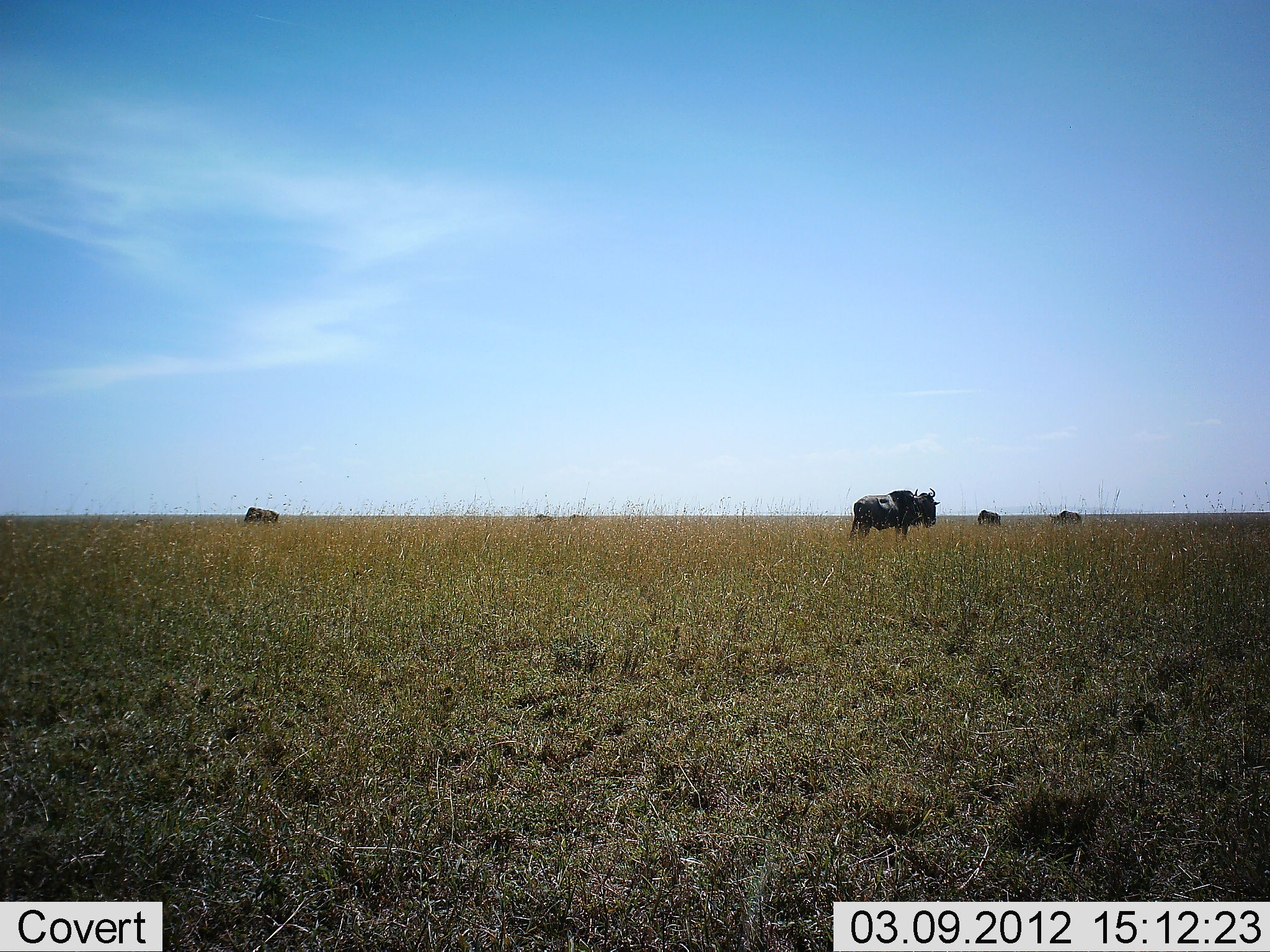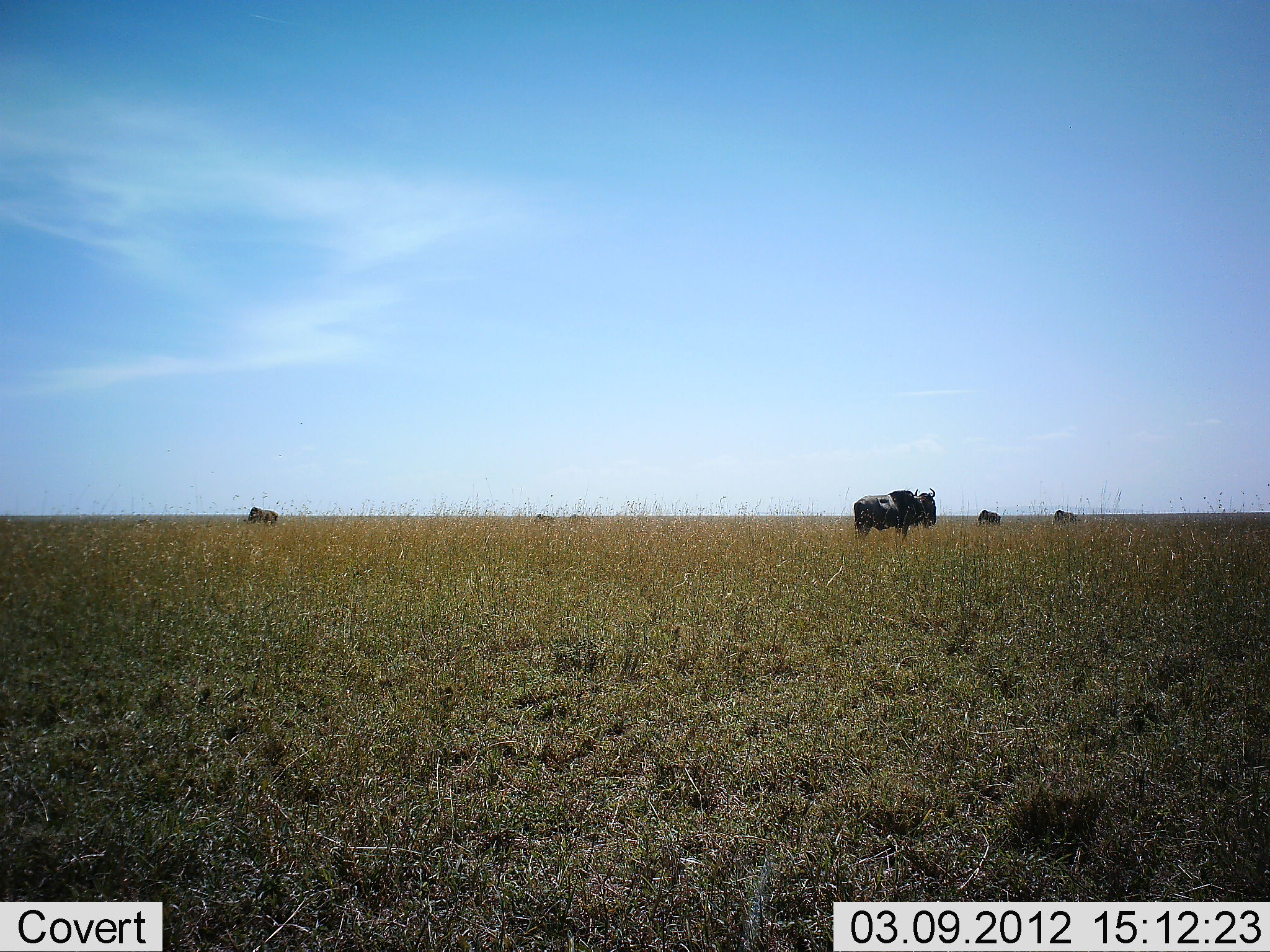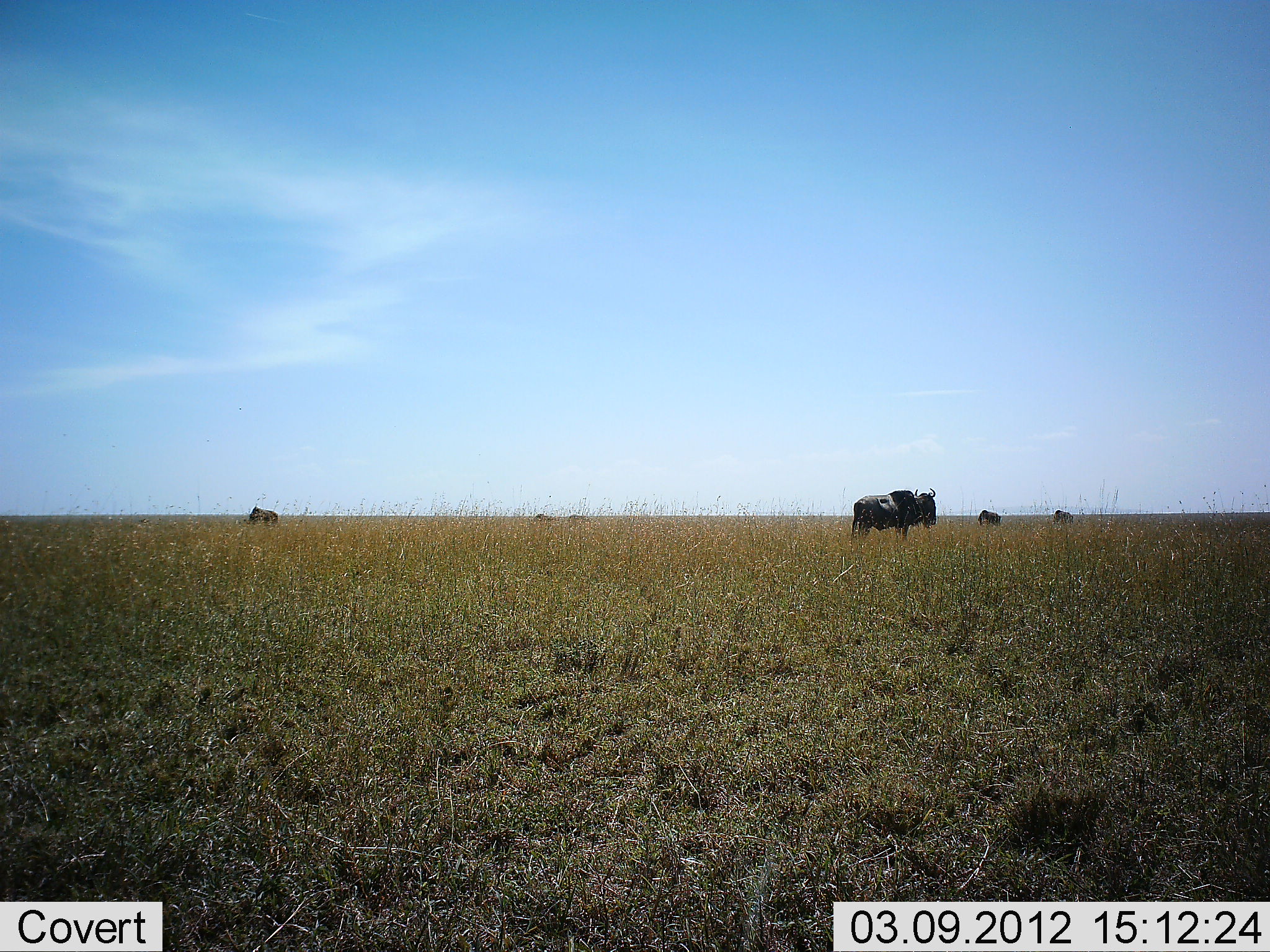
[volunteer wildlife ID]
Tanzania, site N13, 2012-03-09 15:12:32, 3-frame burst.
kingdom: Animalia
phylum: Chordata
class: Mammalia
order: Artiodactyla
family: Bovidae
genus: Connochaetes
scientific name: Connochaetes taurinus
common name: blue wildebeest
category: wildebeest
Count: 6.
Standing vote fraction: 92%.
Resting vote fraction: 8%.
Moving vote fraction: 0%.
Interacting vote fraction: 0%.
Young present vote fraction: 0%.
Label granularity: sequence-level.